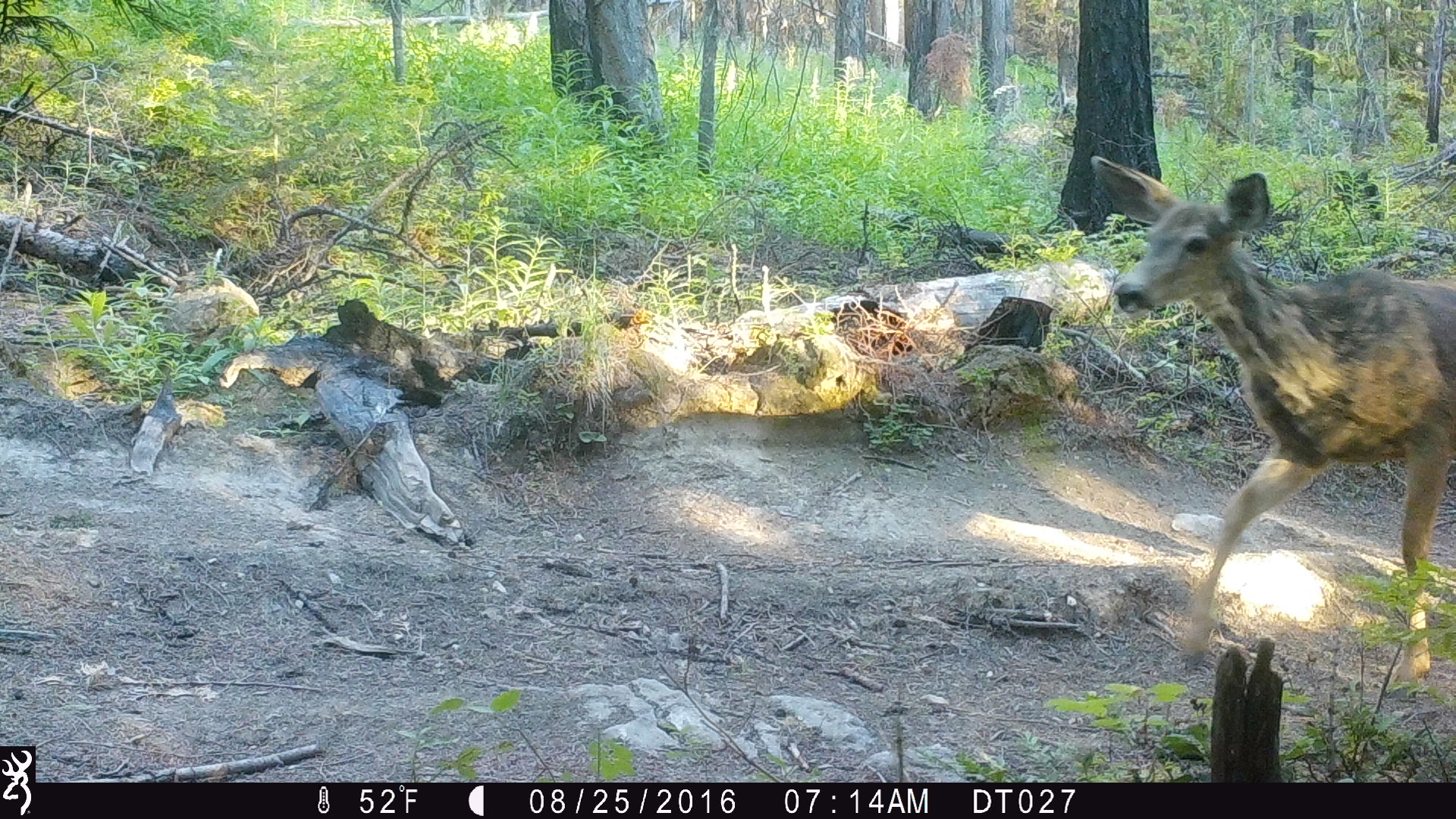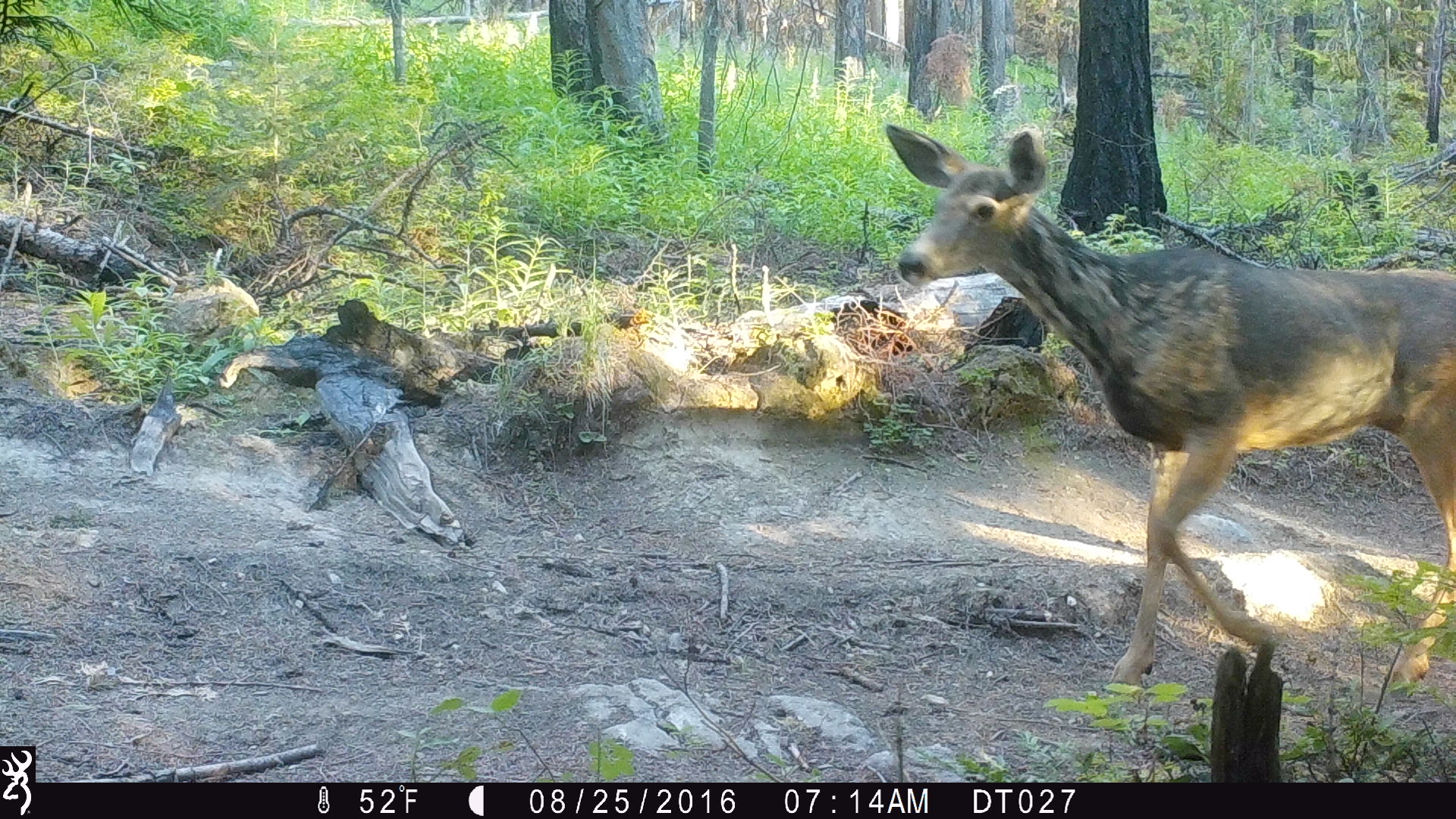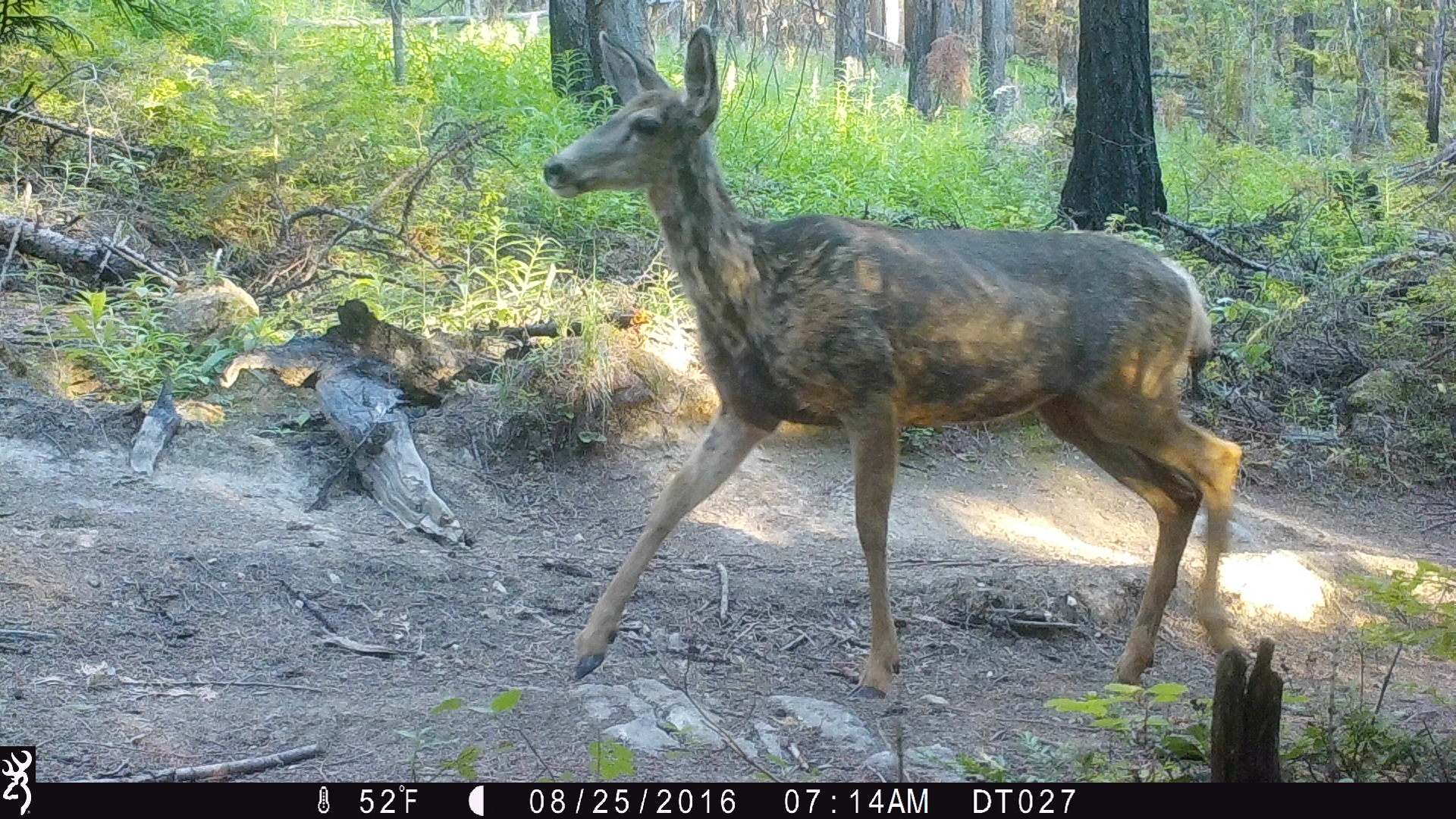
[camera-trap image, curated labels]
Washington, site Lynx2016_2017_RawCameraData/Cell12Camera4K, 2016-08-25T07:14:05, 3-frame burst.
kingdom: Animalia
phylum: Chordata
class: Mammalia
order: Artiodactyla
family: Cervidae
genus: Odocoileus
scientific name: Odocoileus hemionus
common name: mule deer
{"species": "Odocoileus hemionus (mule deer)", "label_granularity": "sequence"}